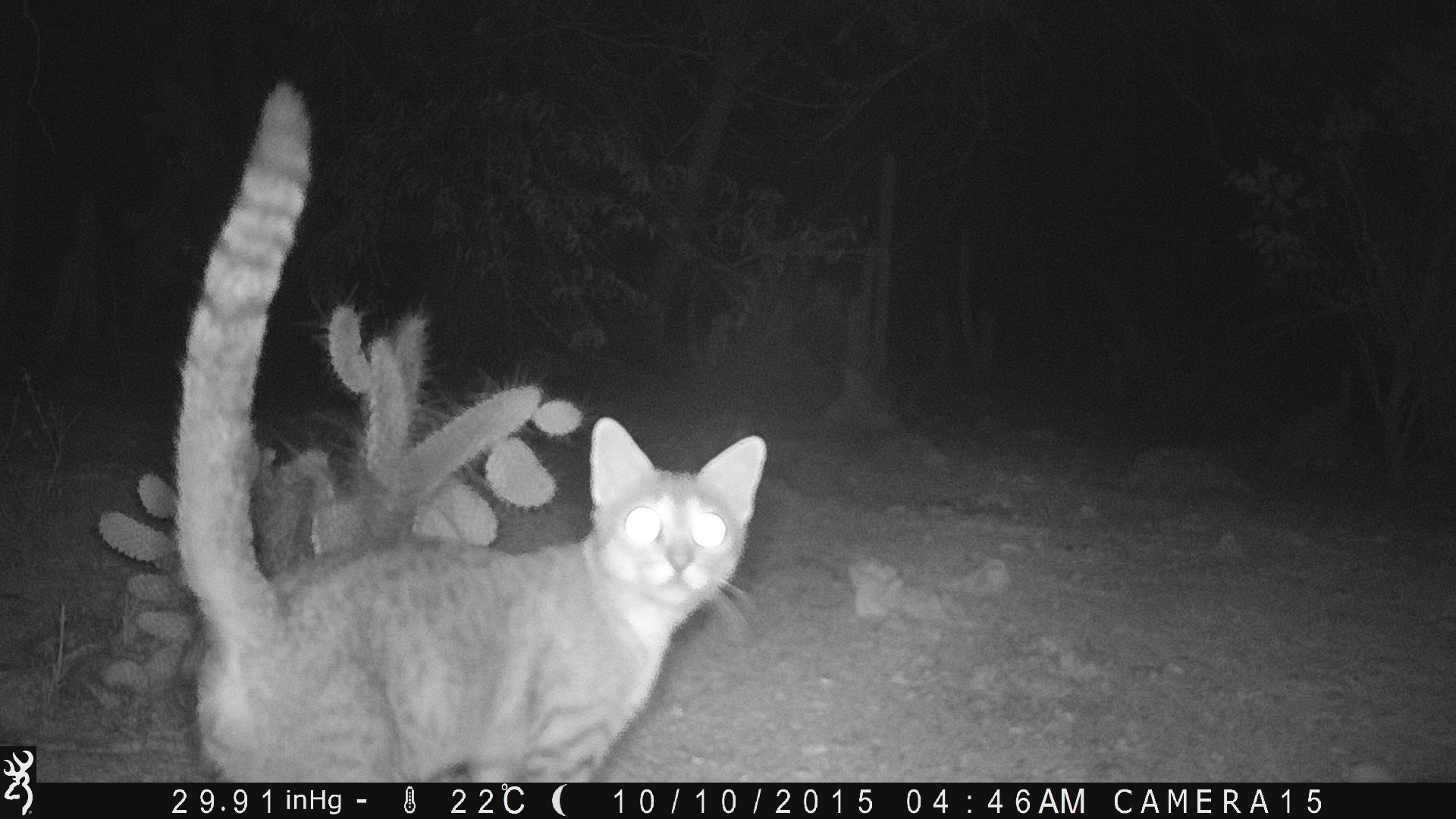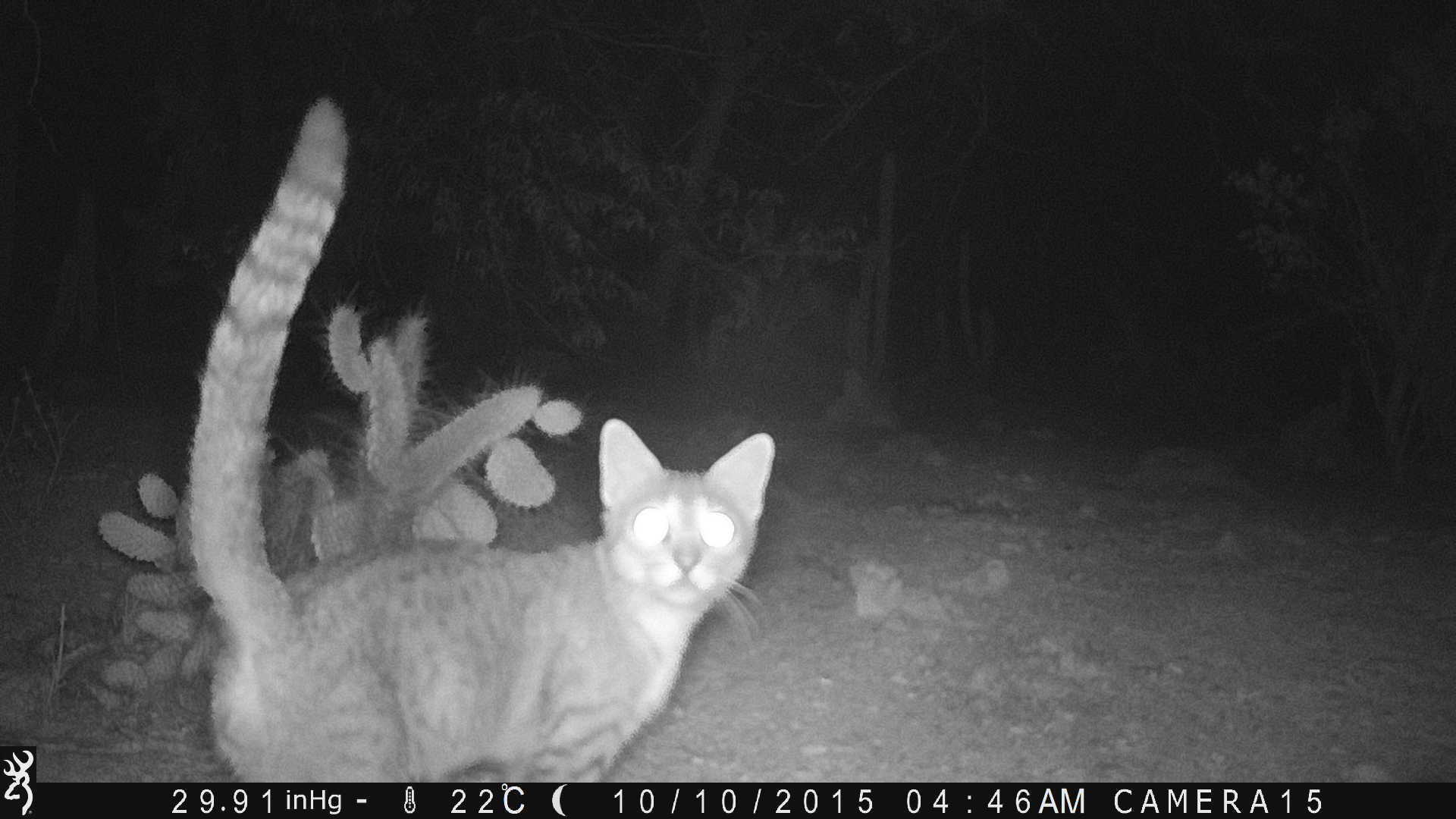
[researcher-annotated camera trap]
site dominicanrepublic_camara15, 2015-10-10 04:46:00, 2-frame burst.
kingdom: Animalia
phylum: Chordata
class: Mammalia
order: Carnivora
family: Felidae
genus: Felis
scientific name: Felis catus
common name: cat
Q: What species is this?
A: Cat (Felis catus).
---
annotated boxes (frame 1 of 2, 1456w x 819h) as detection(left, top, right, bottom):
cat: detection(142, 125, 771, 776)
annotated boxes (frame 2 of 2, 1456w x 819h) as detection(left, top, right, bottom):
cat: detection(159, 127, 775, 780)